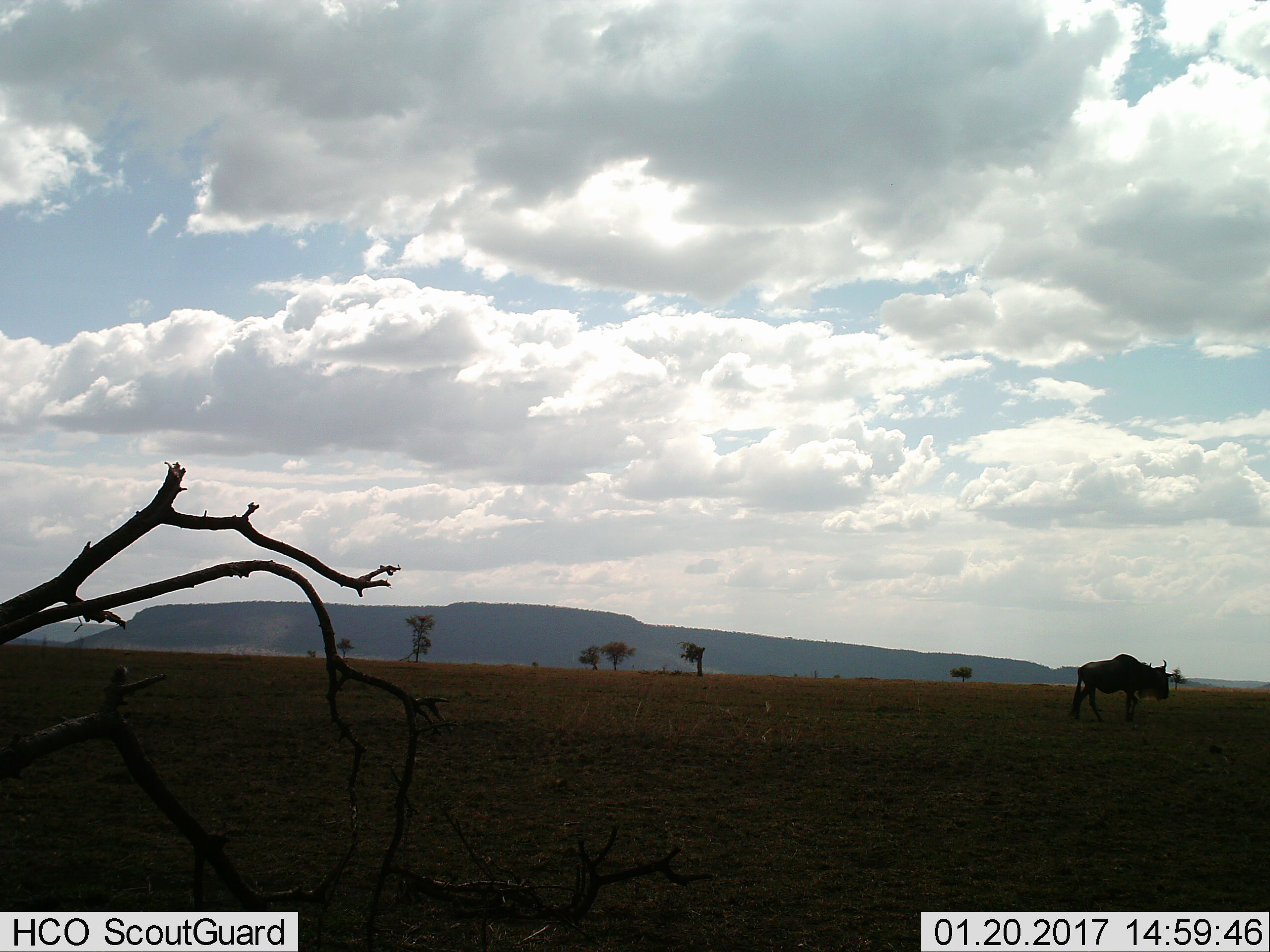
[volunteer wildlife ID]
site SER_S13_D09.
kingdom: Animalia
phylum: Chordata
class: Mammalia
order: Artiodactyla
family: Bovidae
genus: Connochaetes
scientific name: Connochaetes taurinus taurinus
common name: blue wildebeest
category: wildebeestblue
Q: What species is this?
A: Wildebeestblue (blue wildebeest) (Connochaetes taurinus taurinus).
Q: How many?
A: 1.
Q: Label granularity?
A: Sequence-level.